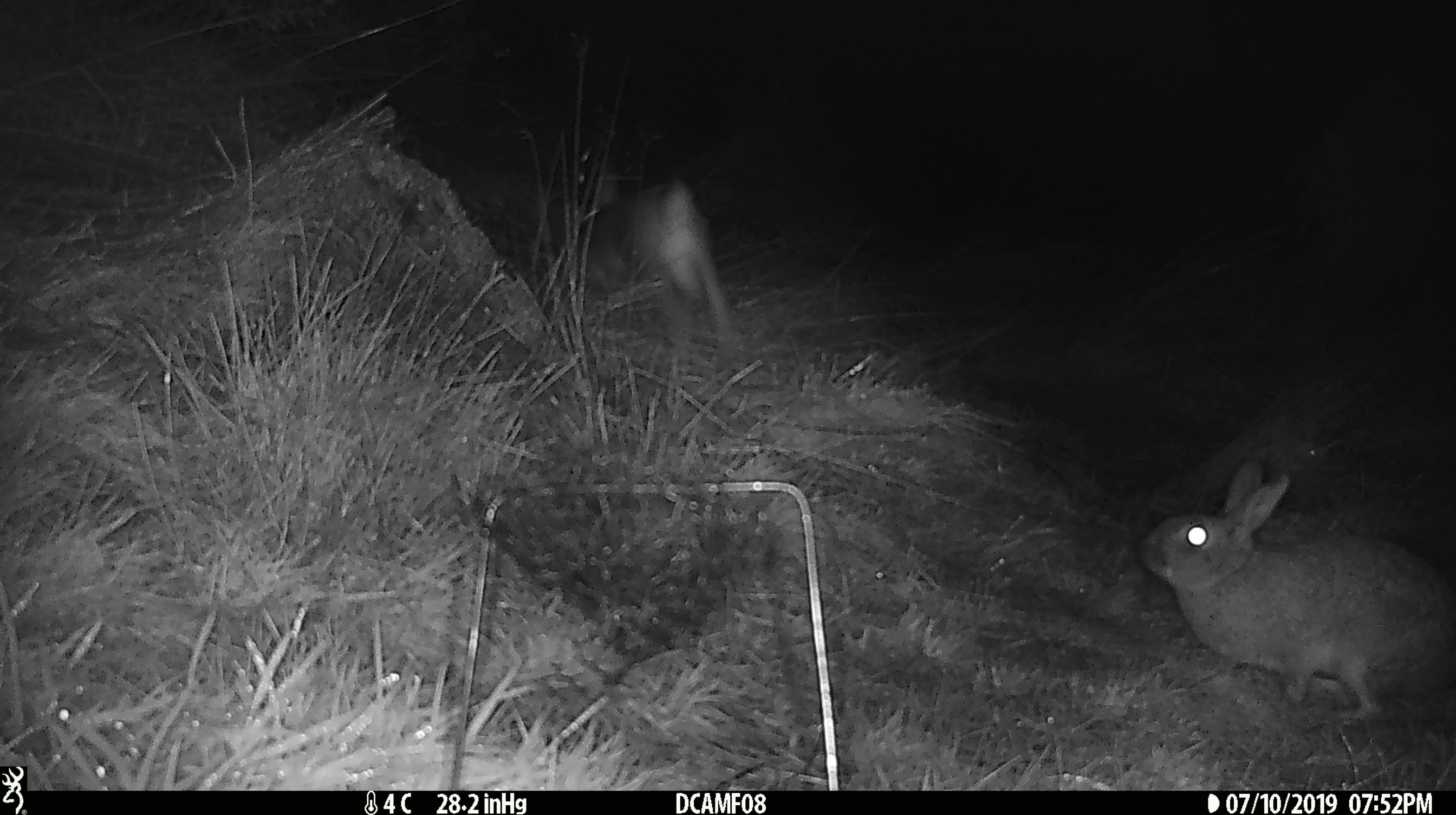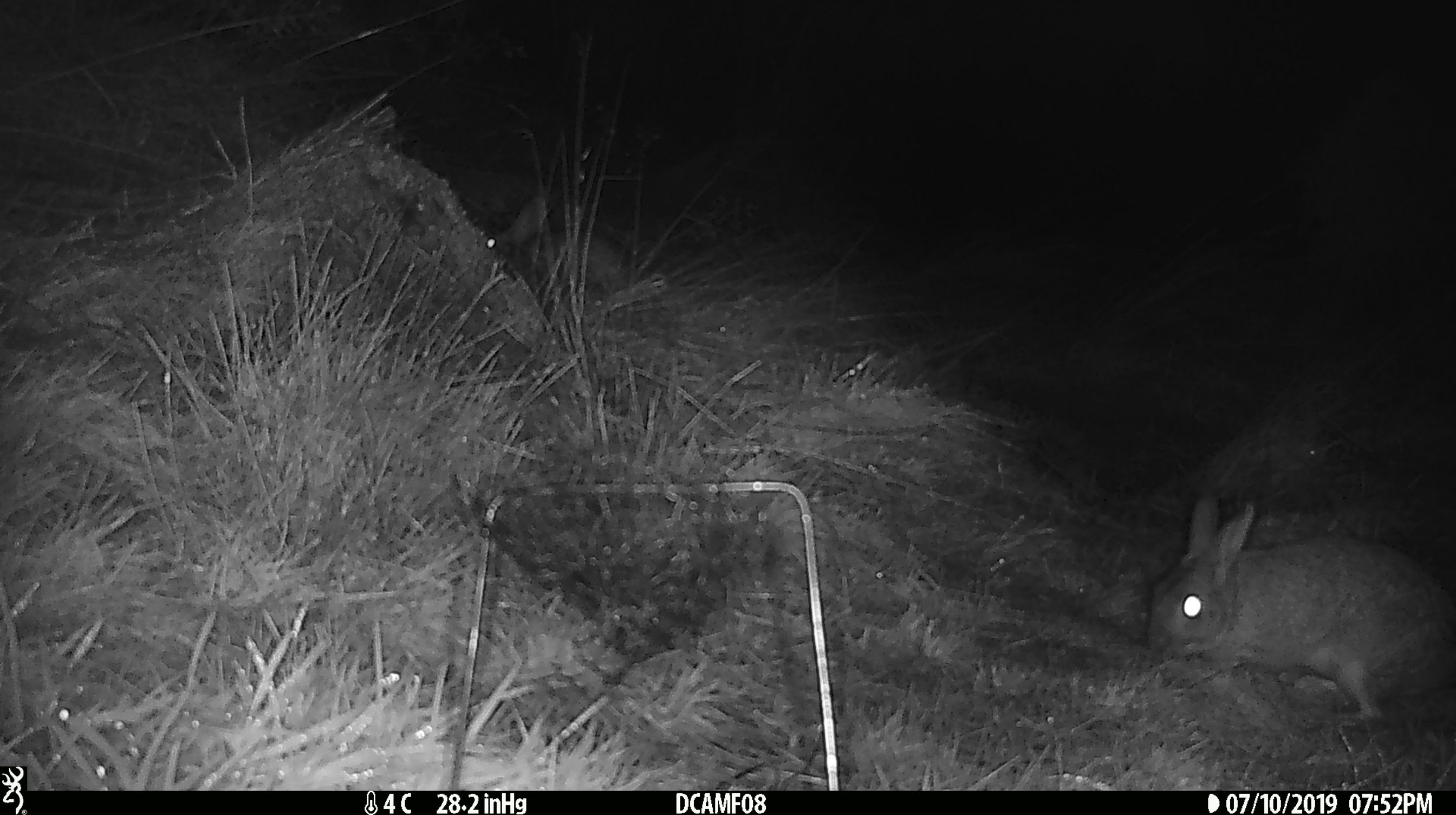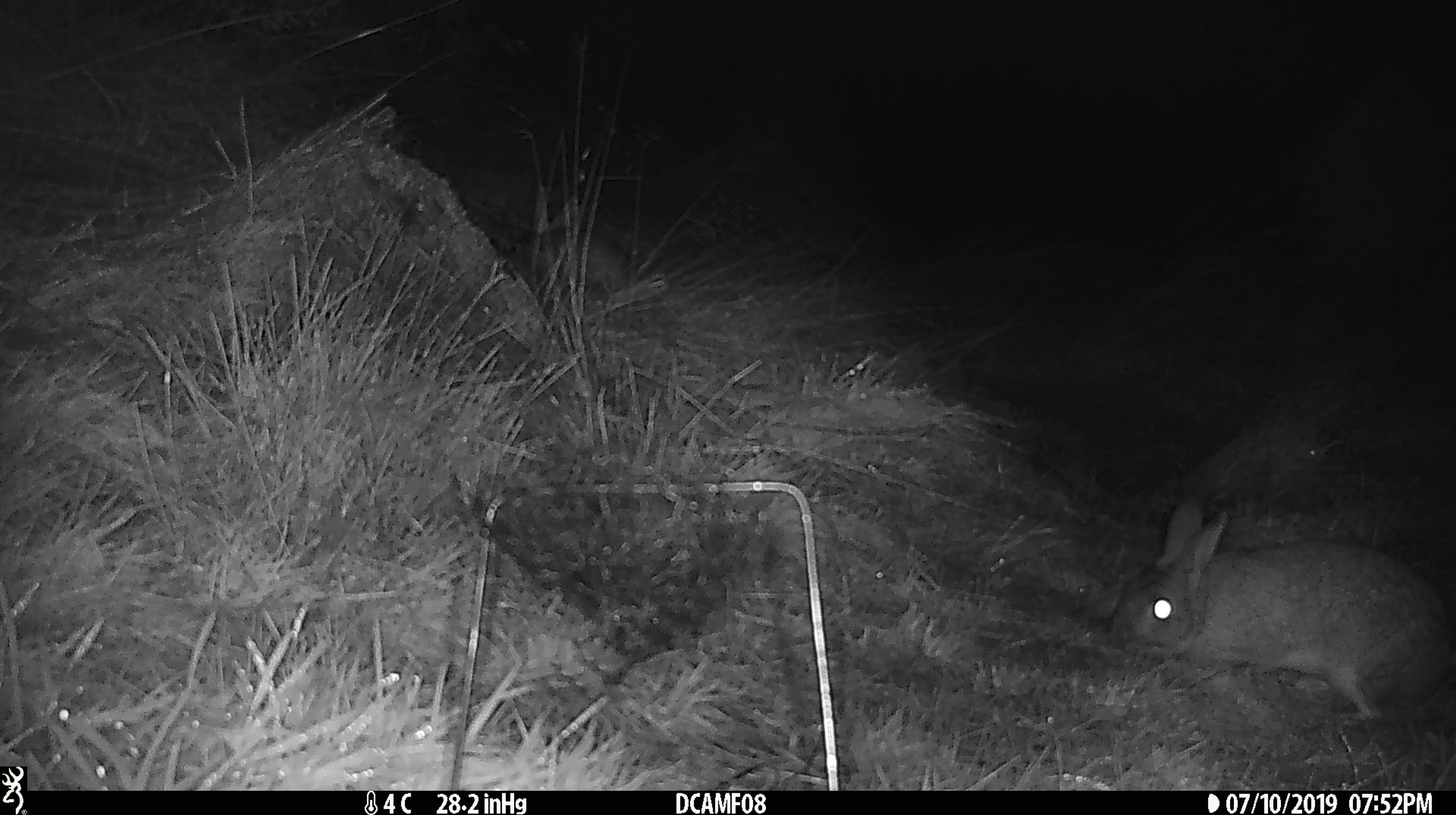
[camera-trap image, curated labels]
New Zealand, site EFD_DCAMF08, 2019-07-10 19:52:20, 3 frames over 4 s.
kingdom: Animalia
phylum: Chordata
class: Mammalia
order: Lagomorpha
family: Leporidae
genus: Oryctolagus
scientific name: Oryctolagus cuniculus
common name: european rabbit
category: rabbit